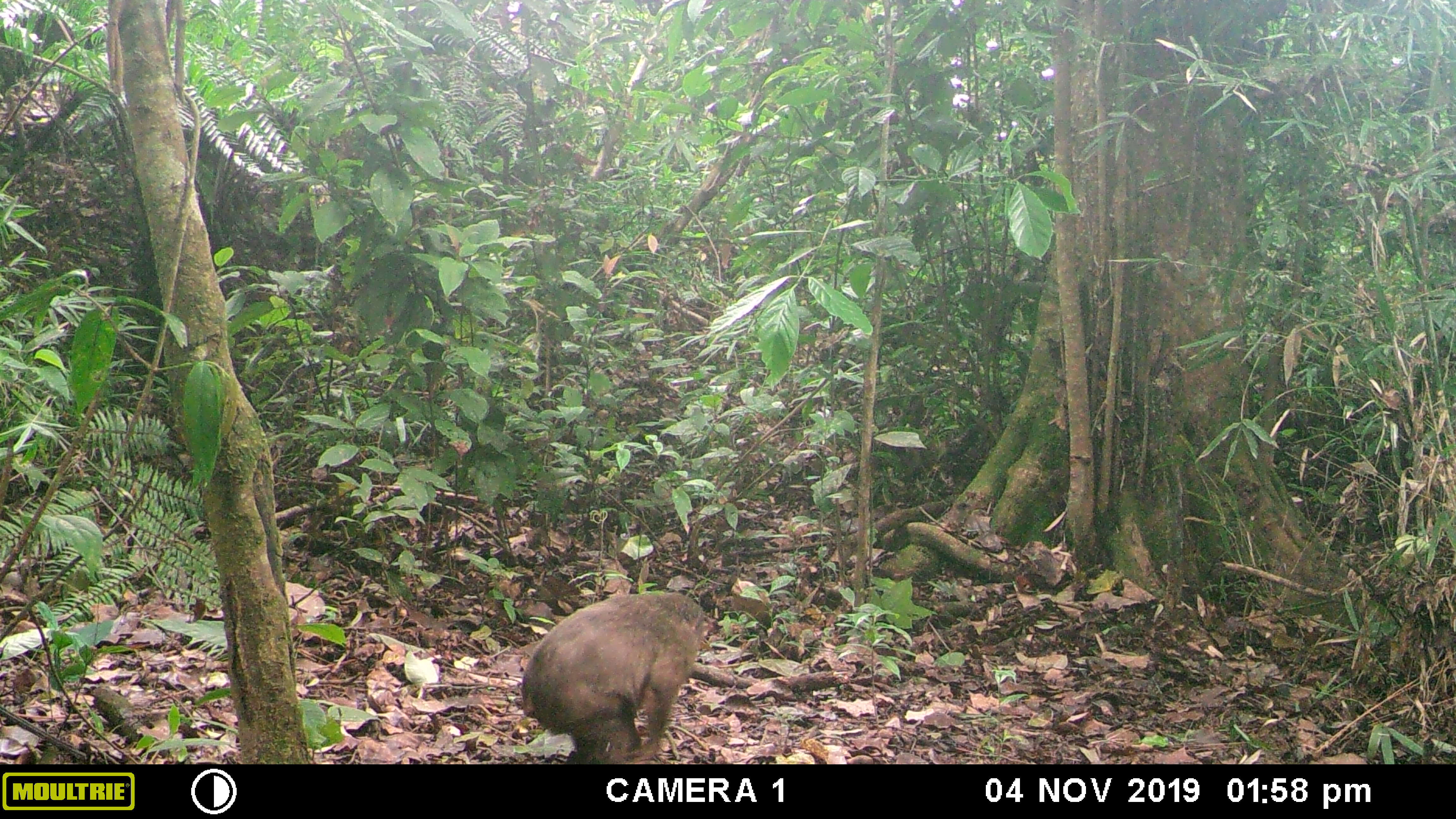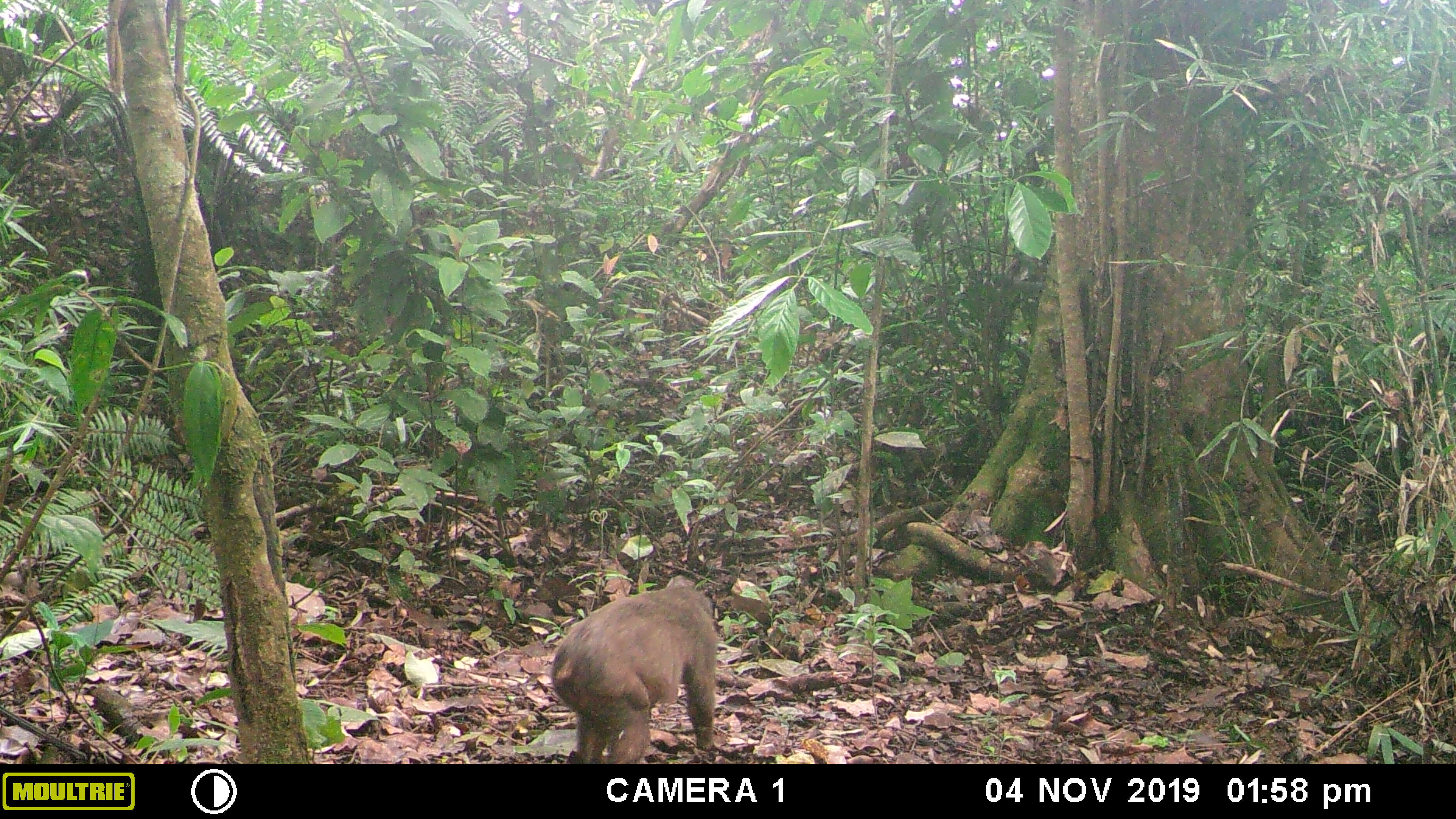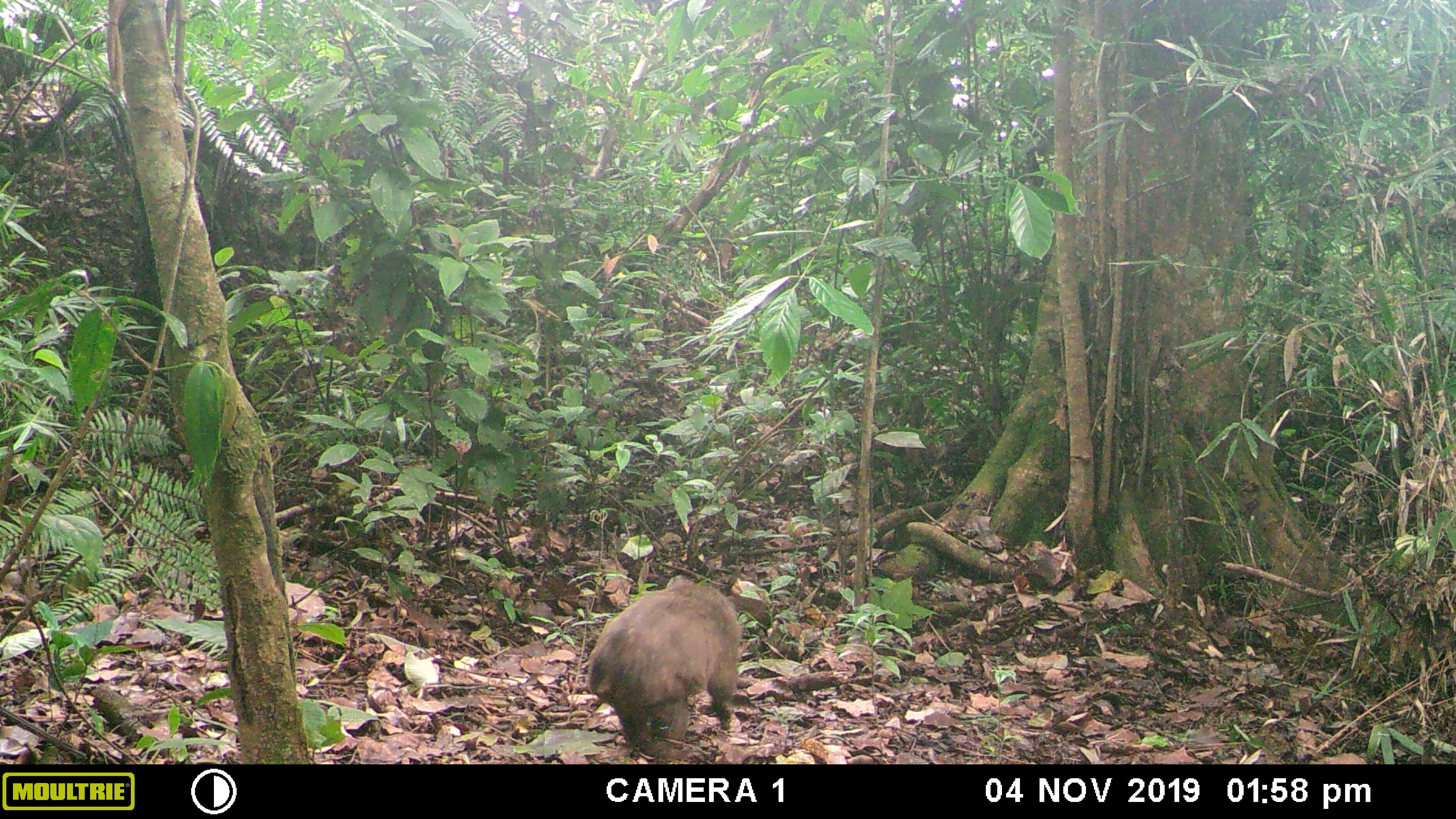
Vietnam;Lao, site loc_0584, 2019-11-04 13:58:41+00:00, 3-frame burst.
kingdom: Animalia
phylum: Chordata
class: Mammalia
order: Primates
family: Cercopithecidae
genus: Macaca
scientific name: Macaca arctoides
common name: stump-tailed macaque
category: stump tailed macaque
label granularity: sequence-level